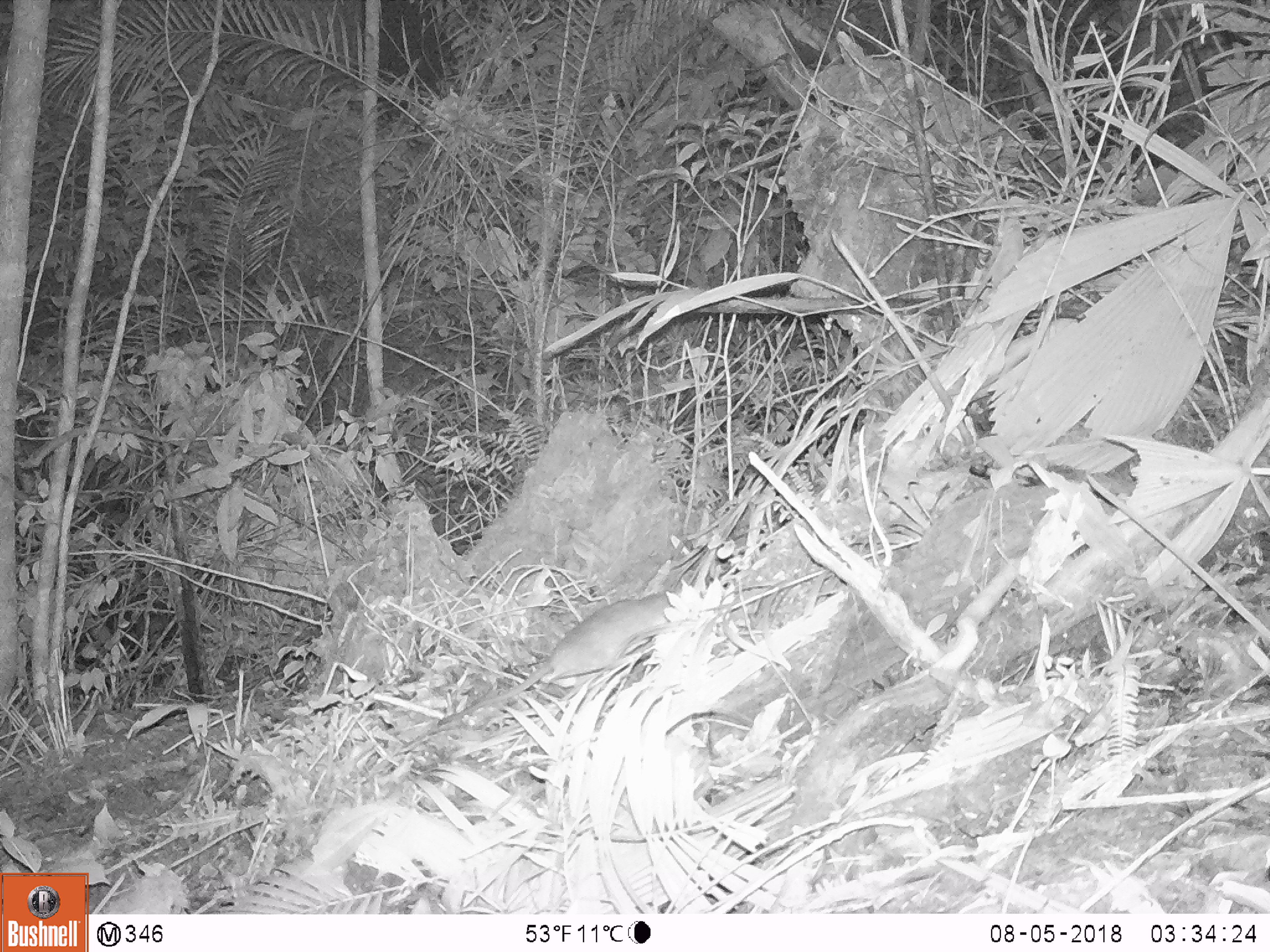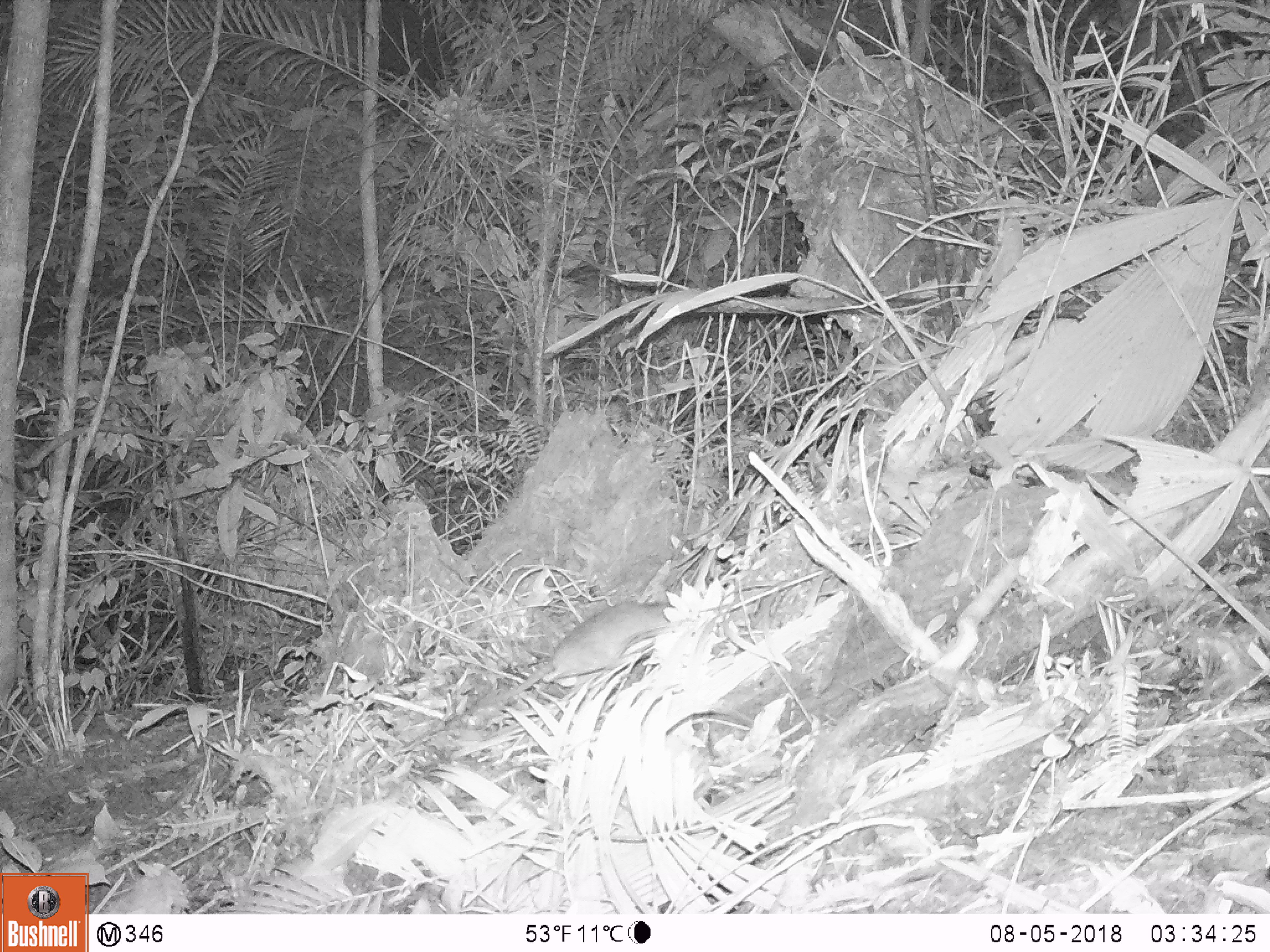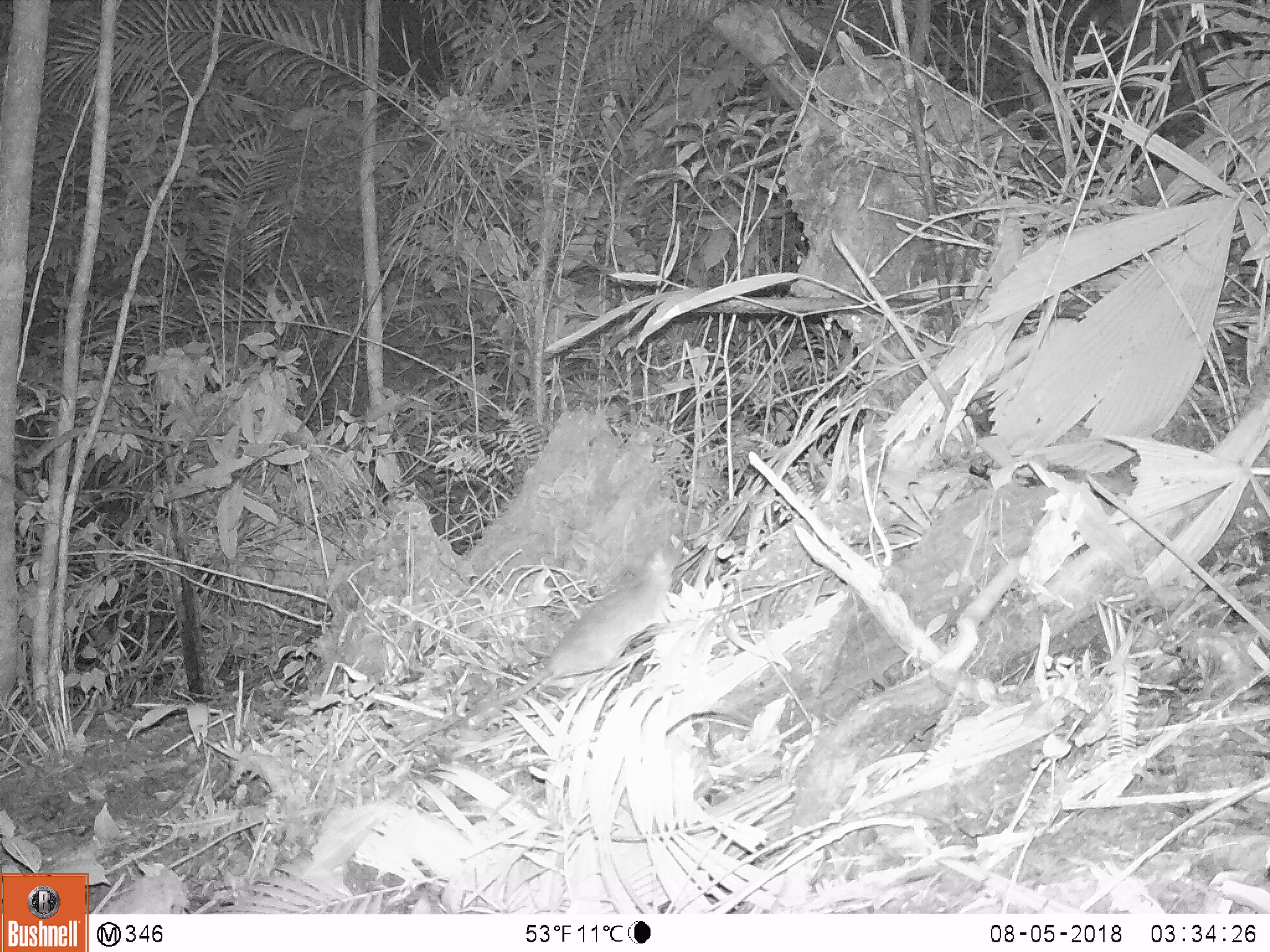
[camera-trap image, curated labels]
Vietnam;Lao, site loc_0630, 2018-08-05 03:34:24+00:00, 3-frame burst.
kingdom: Animalia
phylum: Chordata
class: Mammalia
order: Rodentia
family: Muridae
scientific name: Muridae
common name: old-world mice and rats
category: unidentified murid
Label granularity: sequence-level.